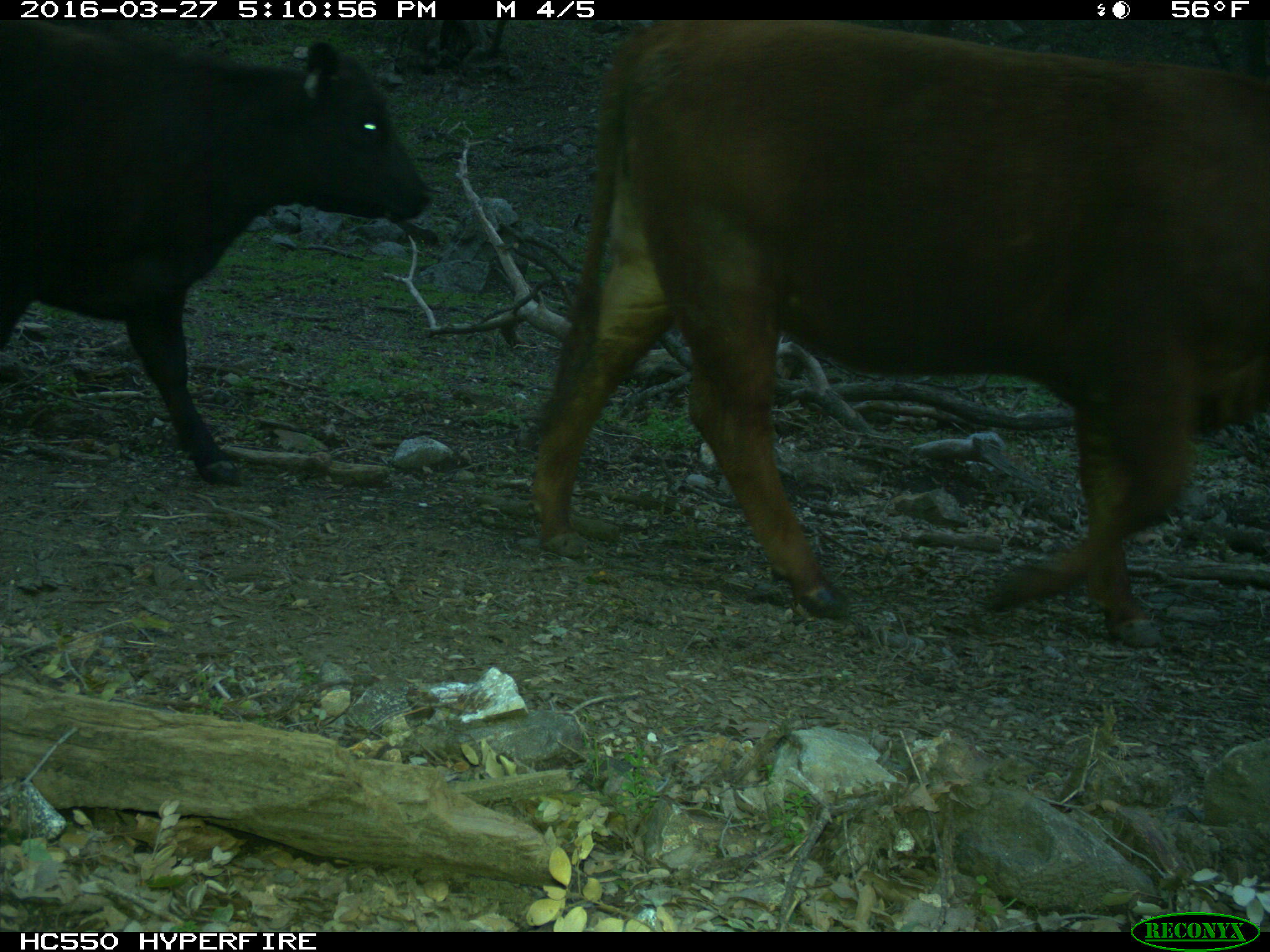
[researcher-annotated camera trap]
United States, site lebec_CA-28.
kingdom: Animalia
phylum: Chordata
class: Mammalia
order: Artiodactyla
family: Bovidae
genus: Bos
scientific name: Bos taurus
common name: domestic cow